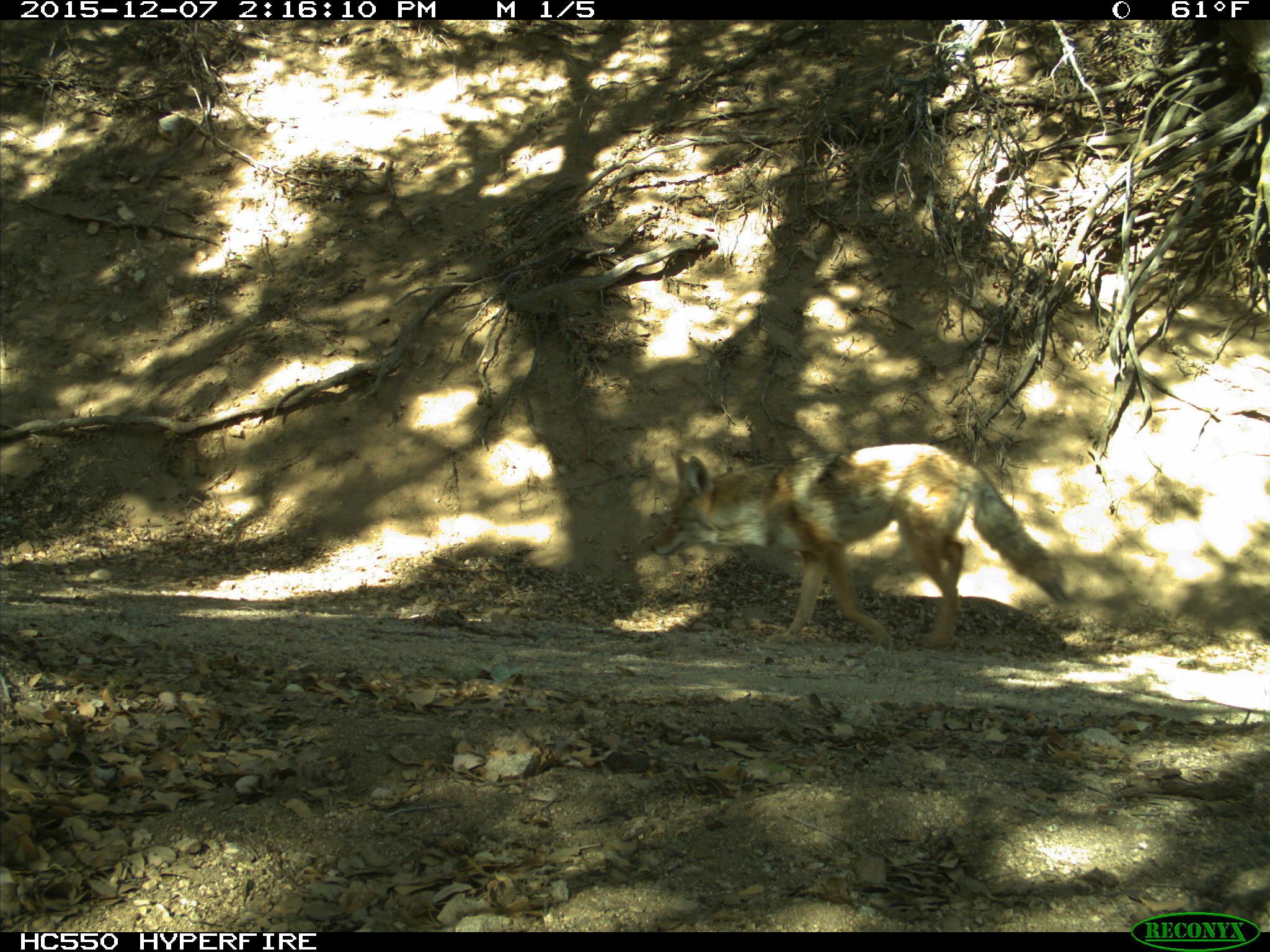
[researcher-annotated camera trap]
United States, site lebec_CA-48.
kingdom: Animalia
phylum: Chordata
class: Mammalia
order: Carnivora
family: Canidae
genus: Canis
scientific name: Canis latrans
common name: coyote